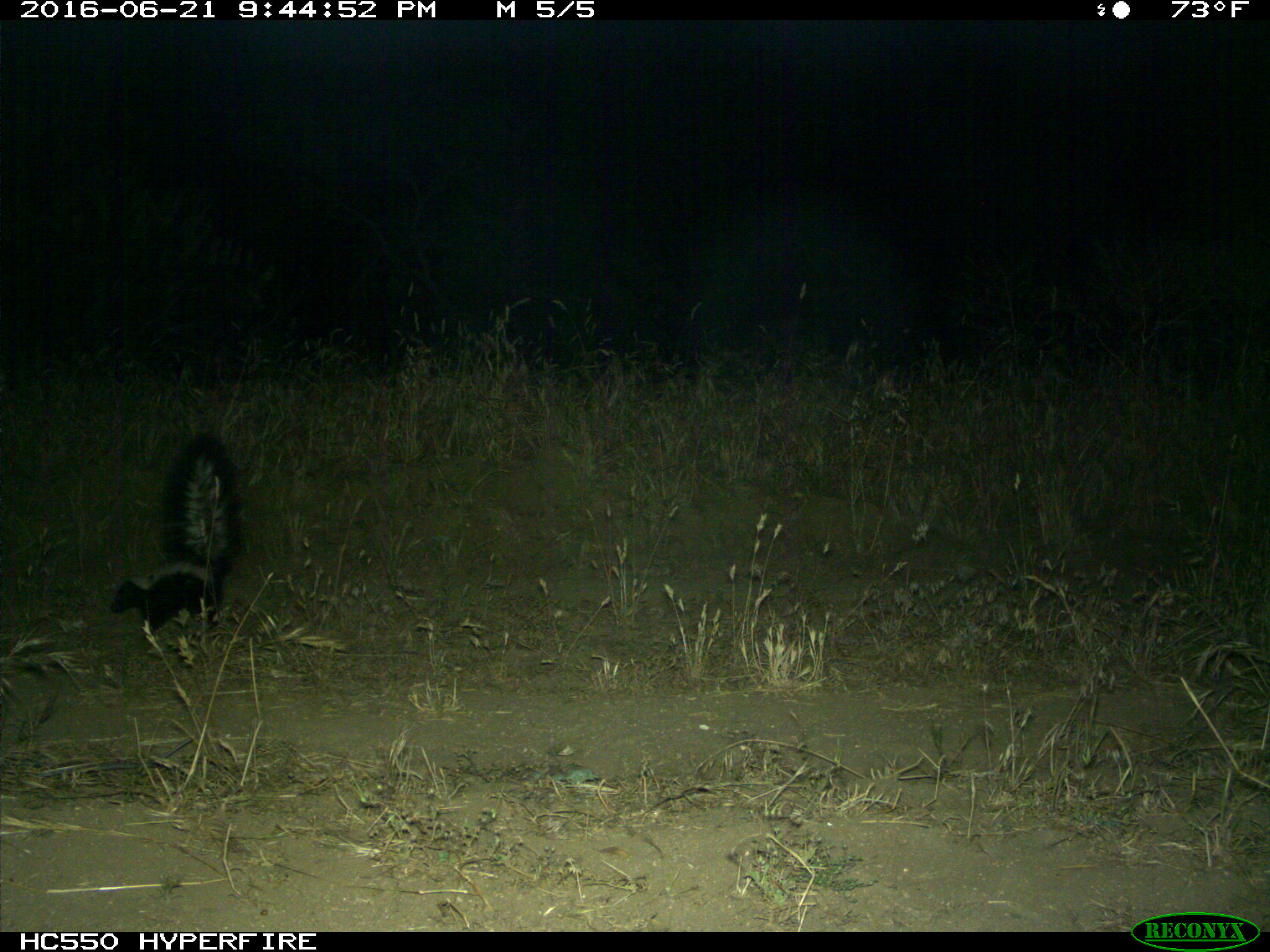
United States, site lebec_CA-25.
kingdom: Animalia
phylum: Chordata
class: Mammalia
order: Carnivora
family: Mephitidae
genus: Mephitis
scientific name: Mephitis mephitis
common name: striped skunk